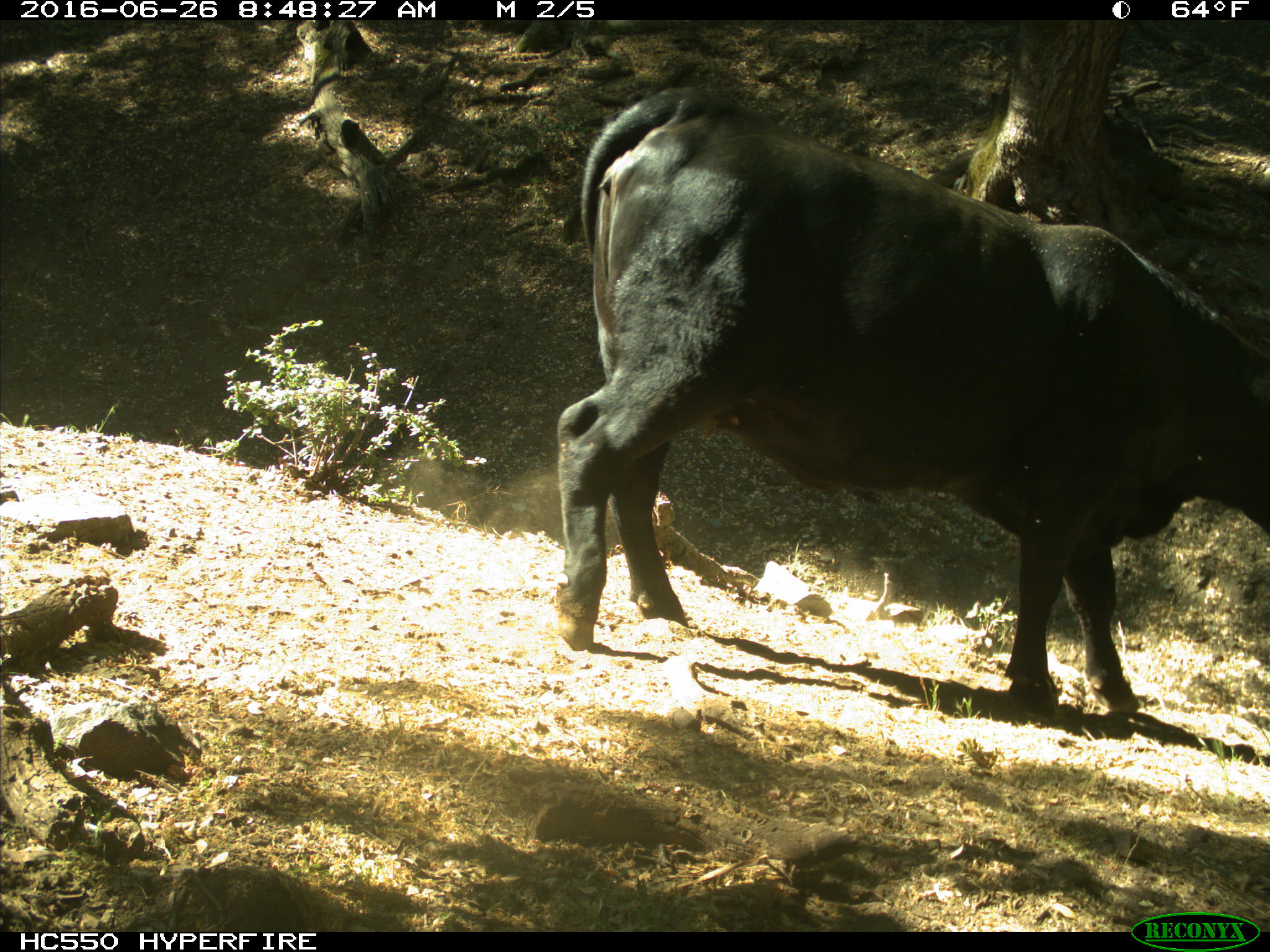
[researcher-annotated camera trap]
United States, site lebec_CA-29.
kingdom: Animalia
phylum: Chordata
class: Mammalia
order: Artiodactyla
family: Bovidae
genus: Bos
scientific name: Bos taurus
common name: domestic cow